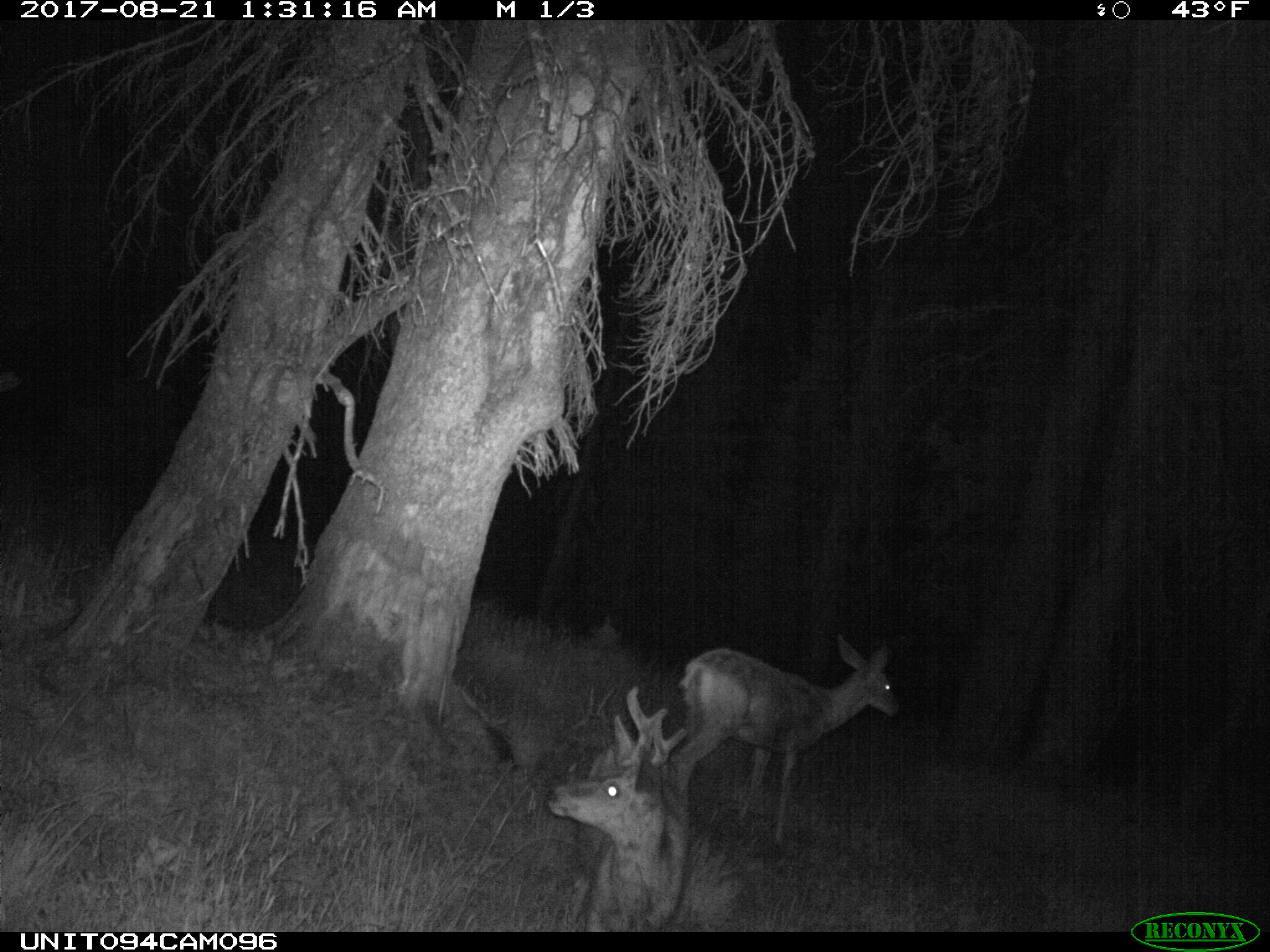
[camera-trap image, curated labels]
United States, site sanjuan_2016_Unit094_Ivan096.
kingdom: Animalia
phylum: Chordata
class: Mammalia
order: Artiodactyla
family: Cervidae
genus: Odocoileus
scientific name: Odocoileus hemionus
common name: mule deer